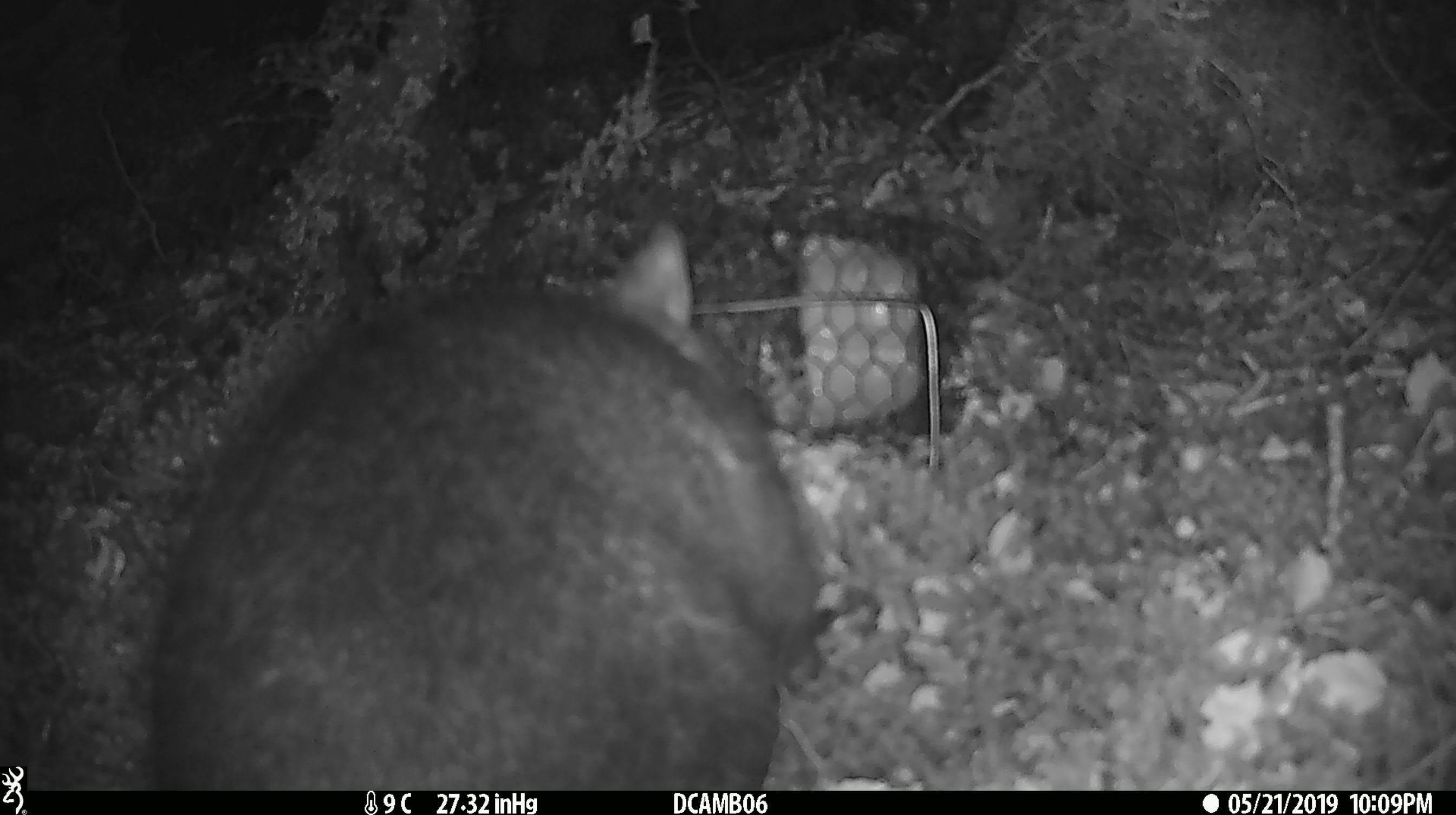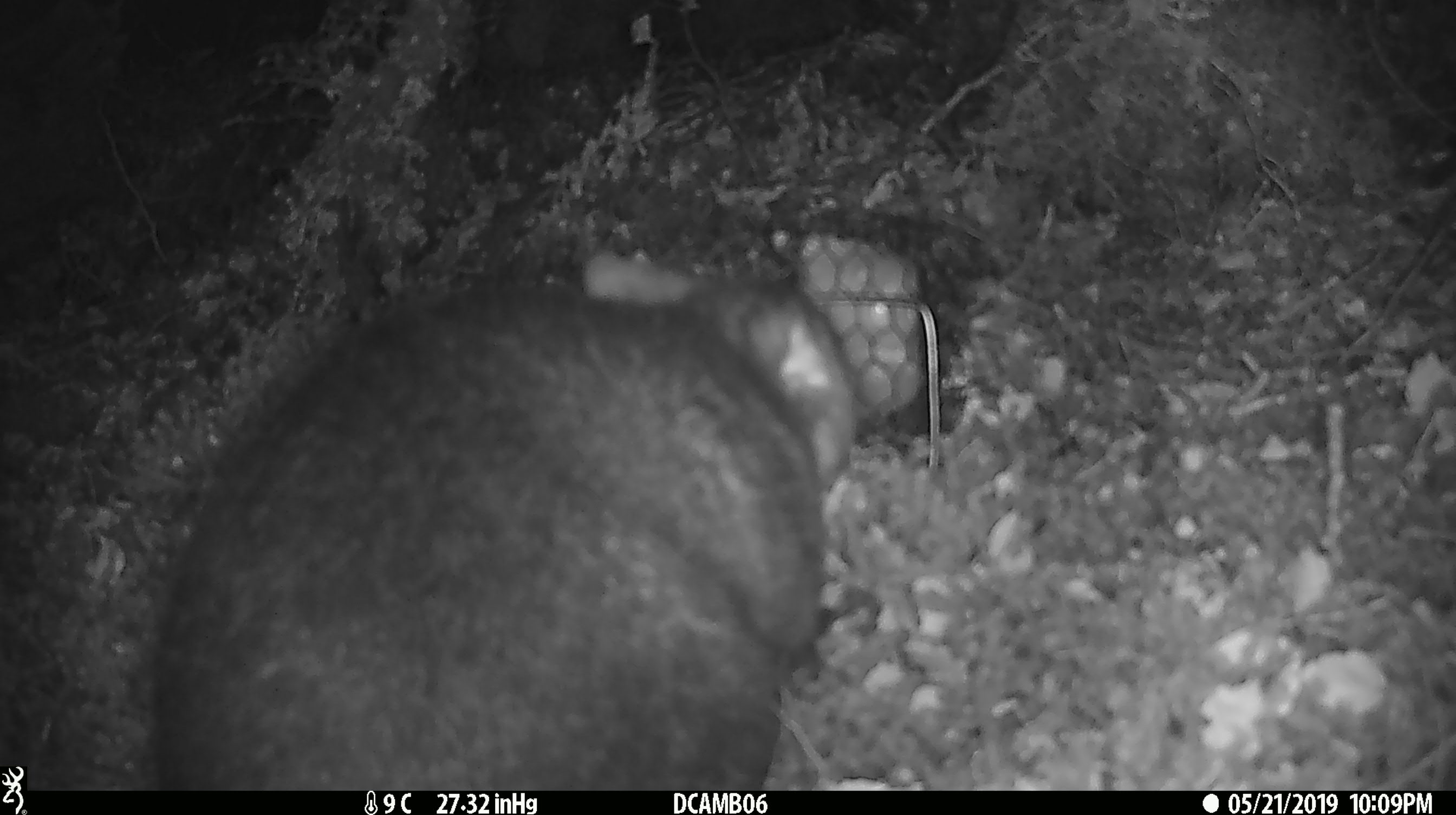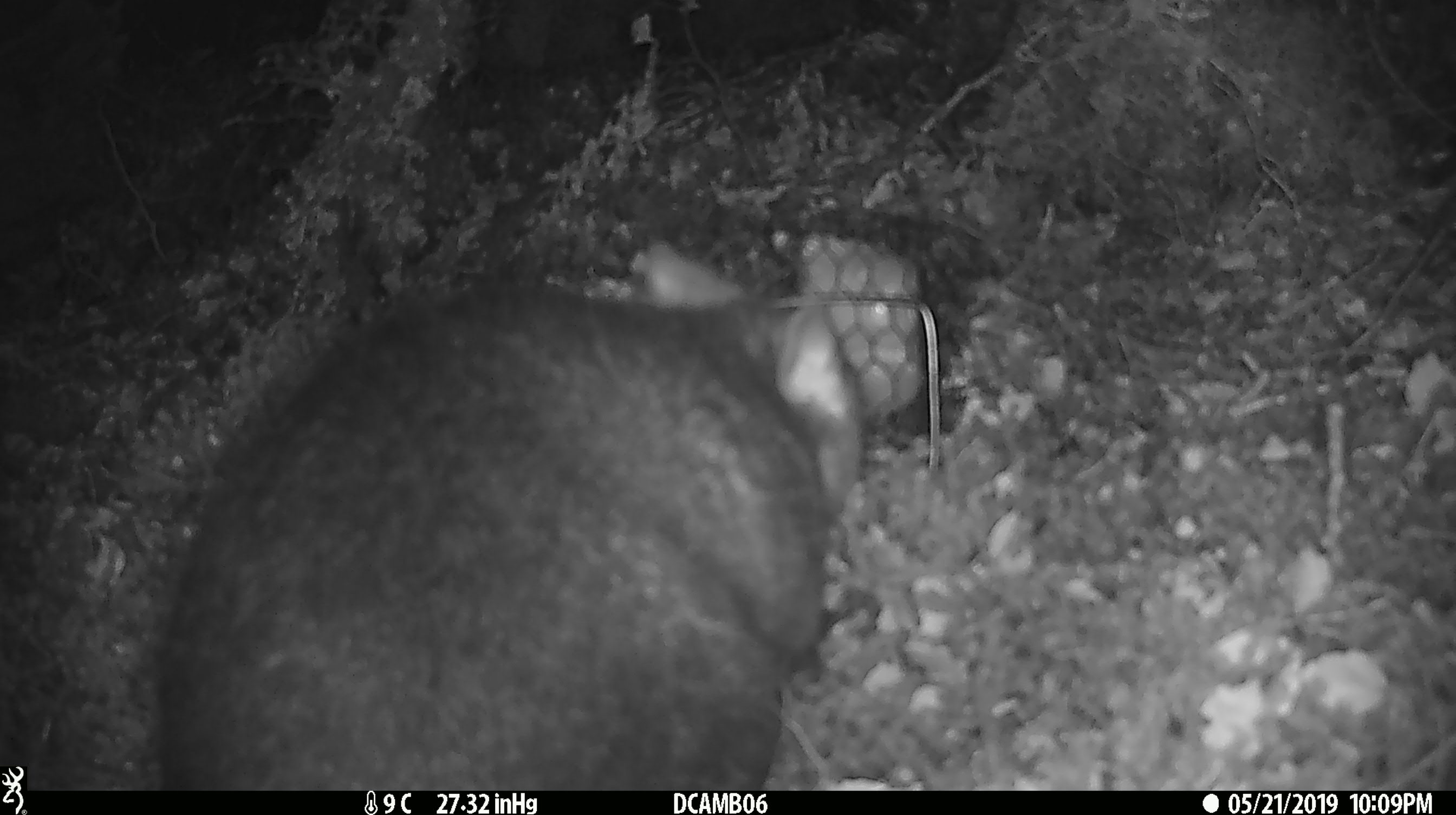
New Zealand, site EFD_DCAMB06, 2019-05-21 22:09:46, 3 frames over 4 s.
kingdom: Animalia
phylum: Chordata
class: Mammalia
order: Diprotodontia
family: Phalangeridae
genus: Trichosurus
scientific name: Trichosurus vulpecula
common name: common brushtail possum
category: possum